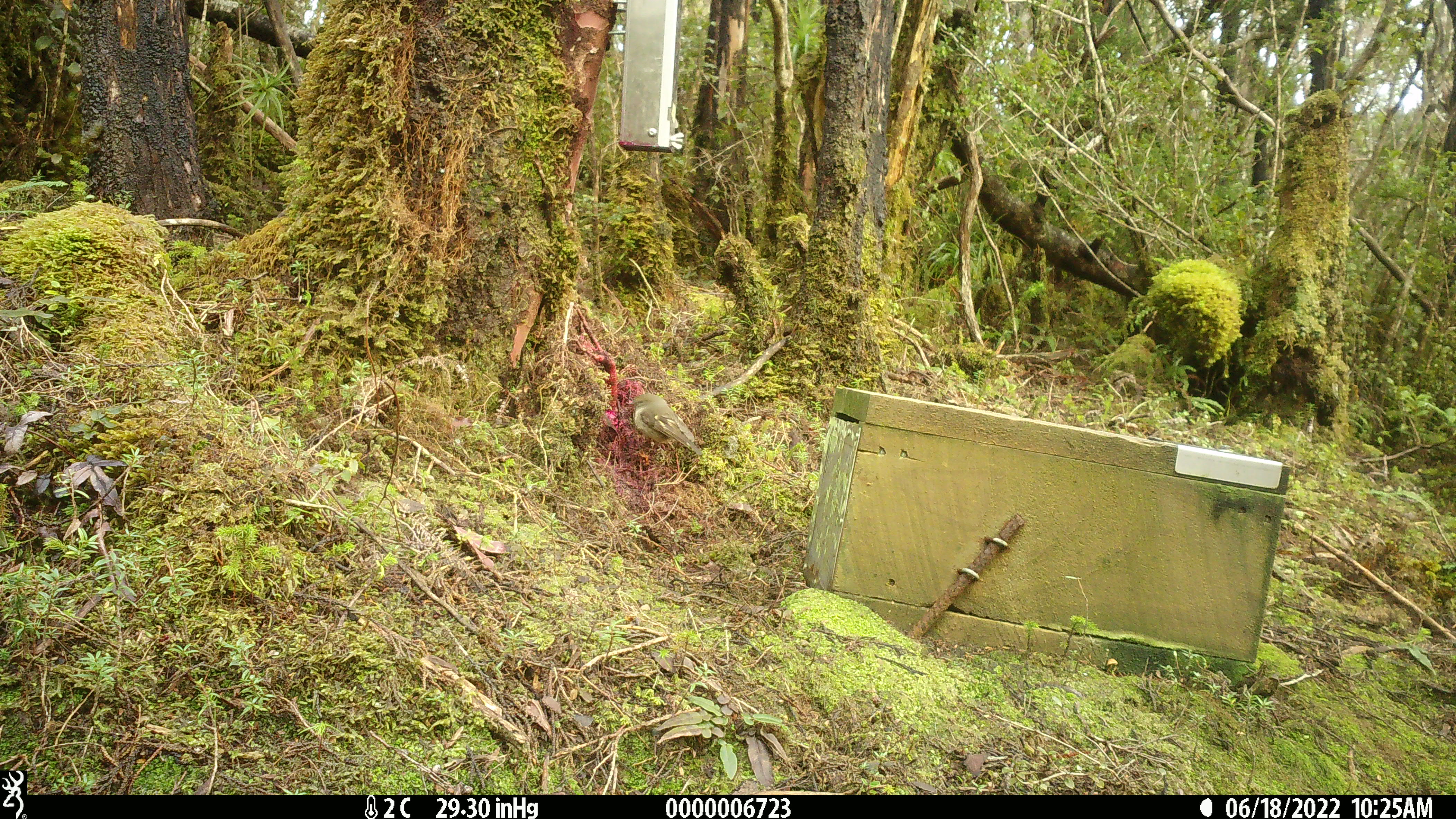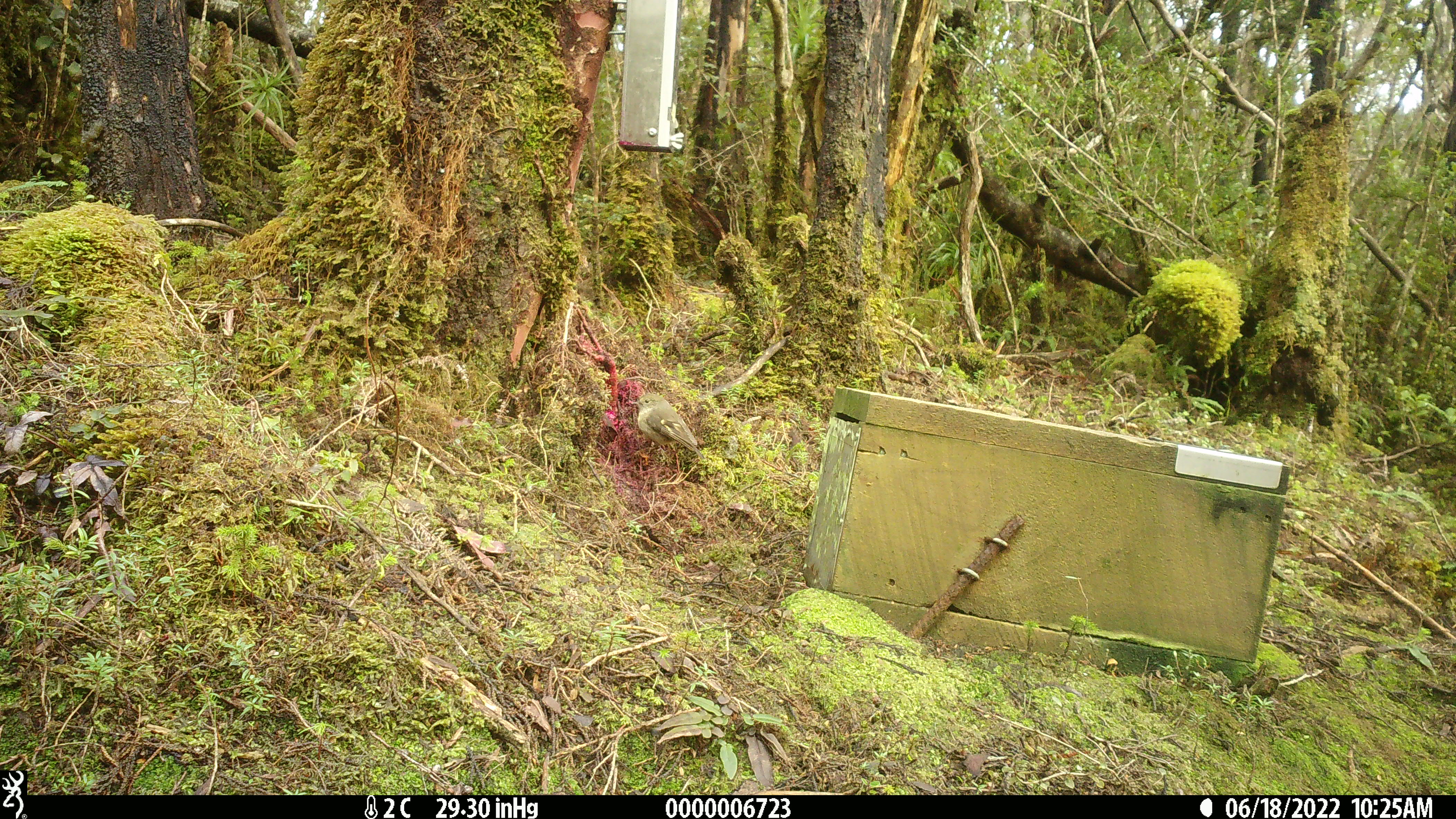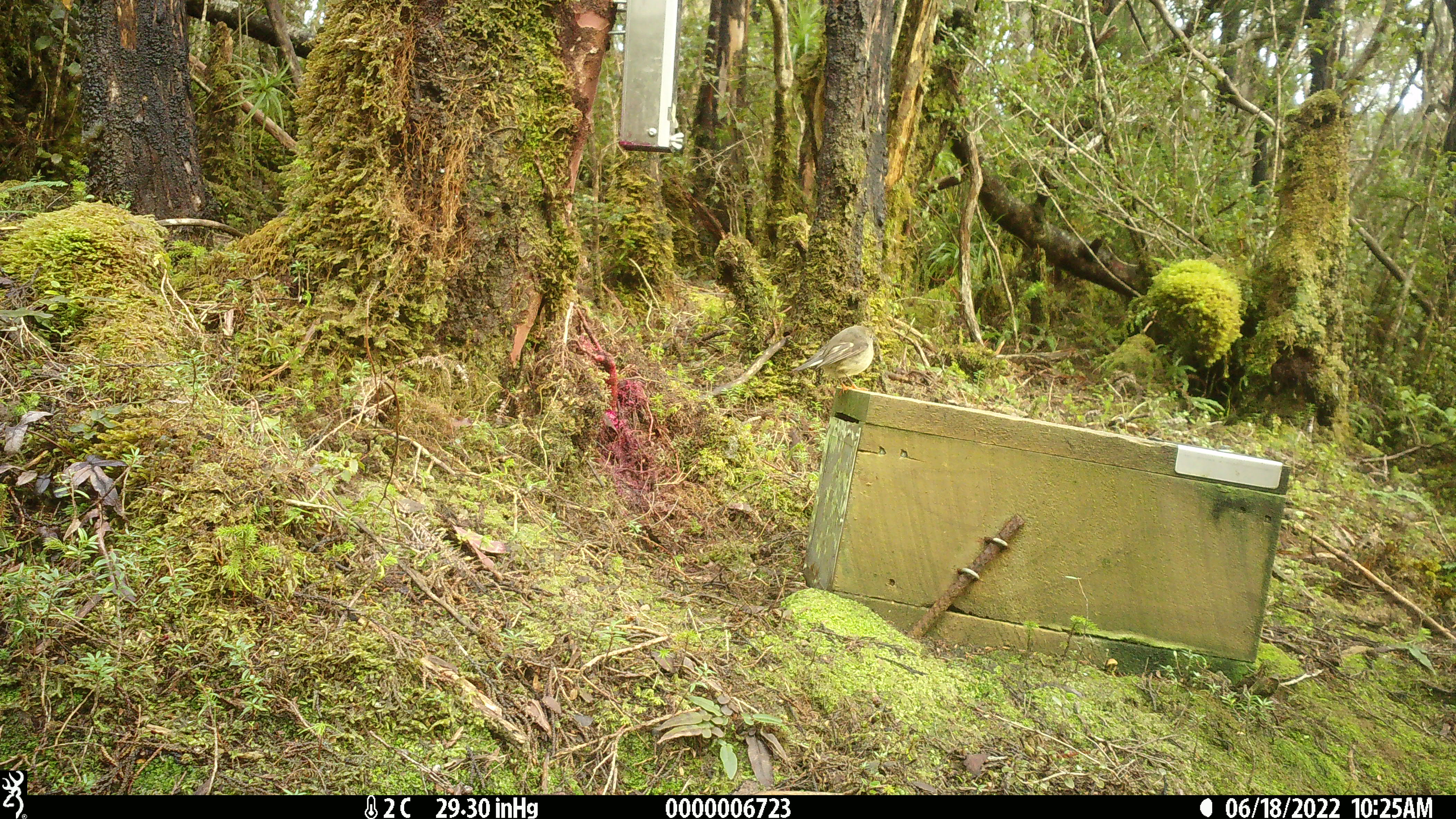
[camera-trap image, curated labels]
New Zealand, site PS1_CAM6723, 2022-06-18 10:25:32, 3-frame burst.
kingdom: Animalia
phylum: Chordata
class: Aves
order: Passeriformes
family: Petroicidae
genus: Petroica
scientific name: Petroica macrocephala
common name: tomtit